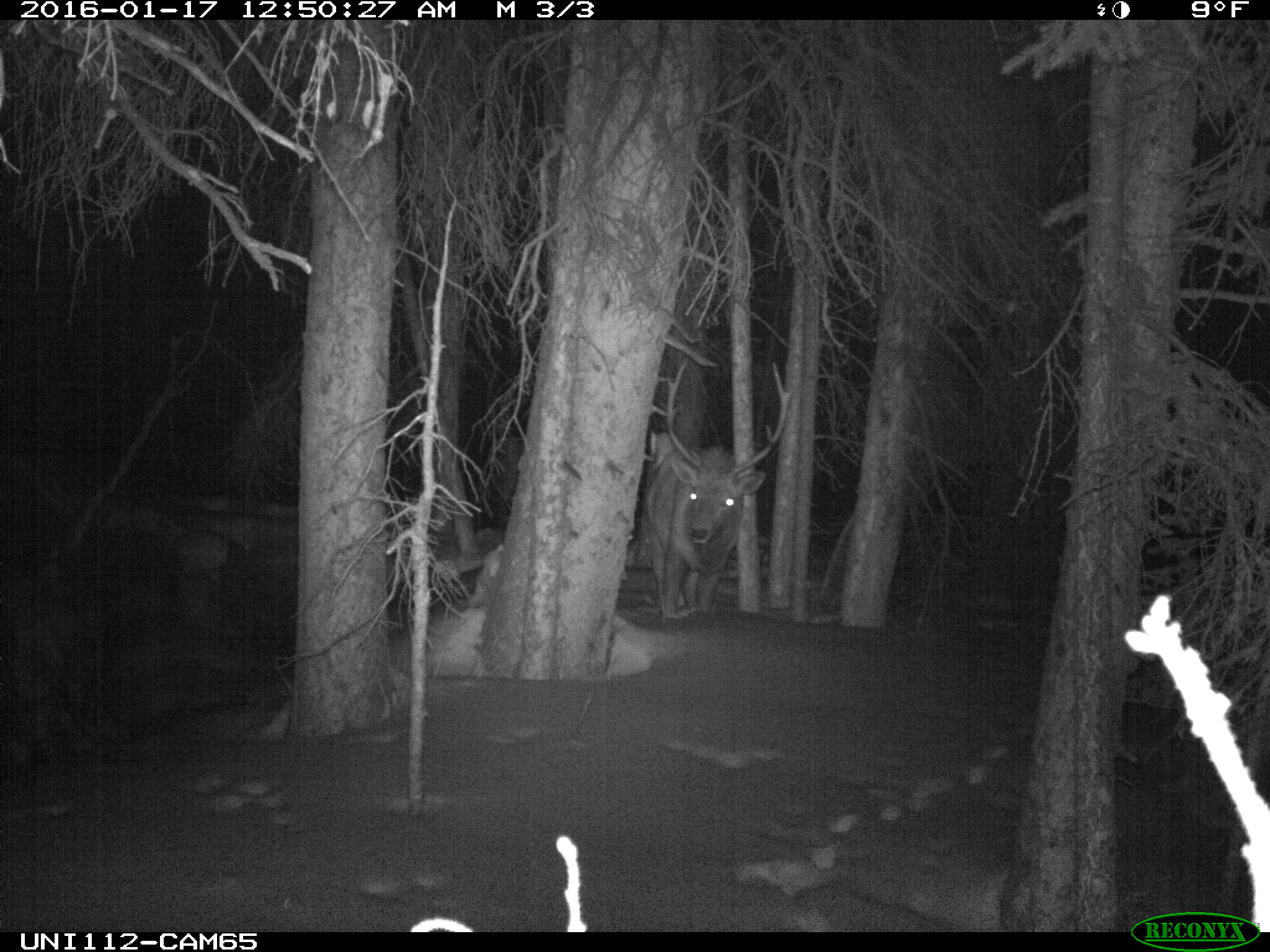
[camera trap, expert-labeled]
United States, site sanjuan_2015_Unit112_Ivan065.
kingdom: Animalia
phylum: Chordata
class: Mammalia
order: Artiodactyla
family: Cervidae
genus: Cervus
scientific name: Cervus elaphus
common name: red deer